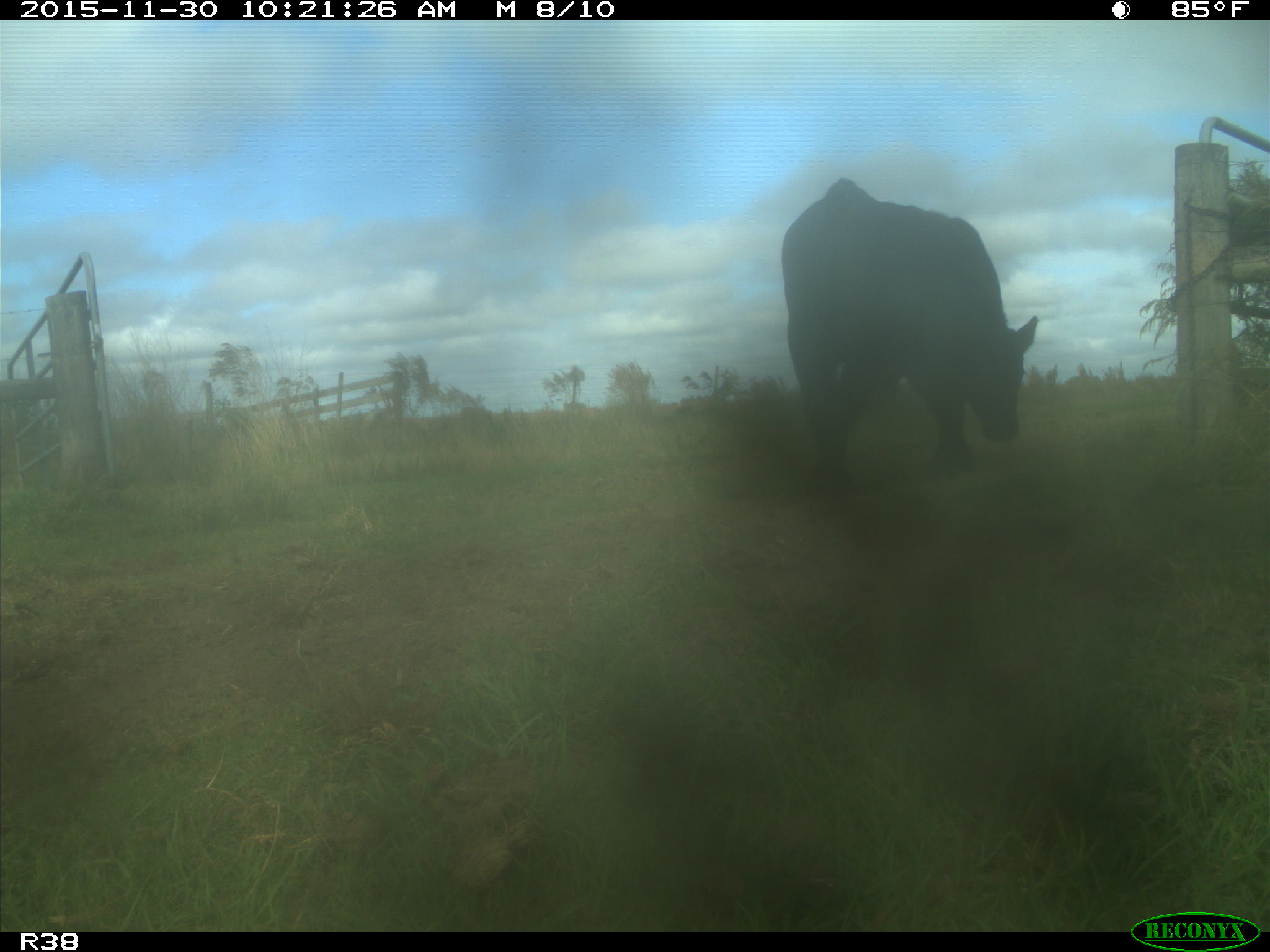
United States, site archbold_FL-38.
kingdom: Animalia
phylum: Chordata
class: Mammalia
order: Artiodactyla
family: Bovidae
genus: Bos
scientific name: Bos taurus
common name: domestic cow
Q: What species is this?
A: Bos taurus (domestic cow).